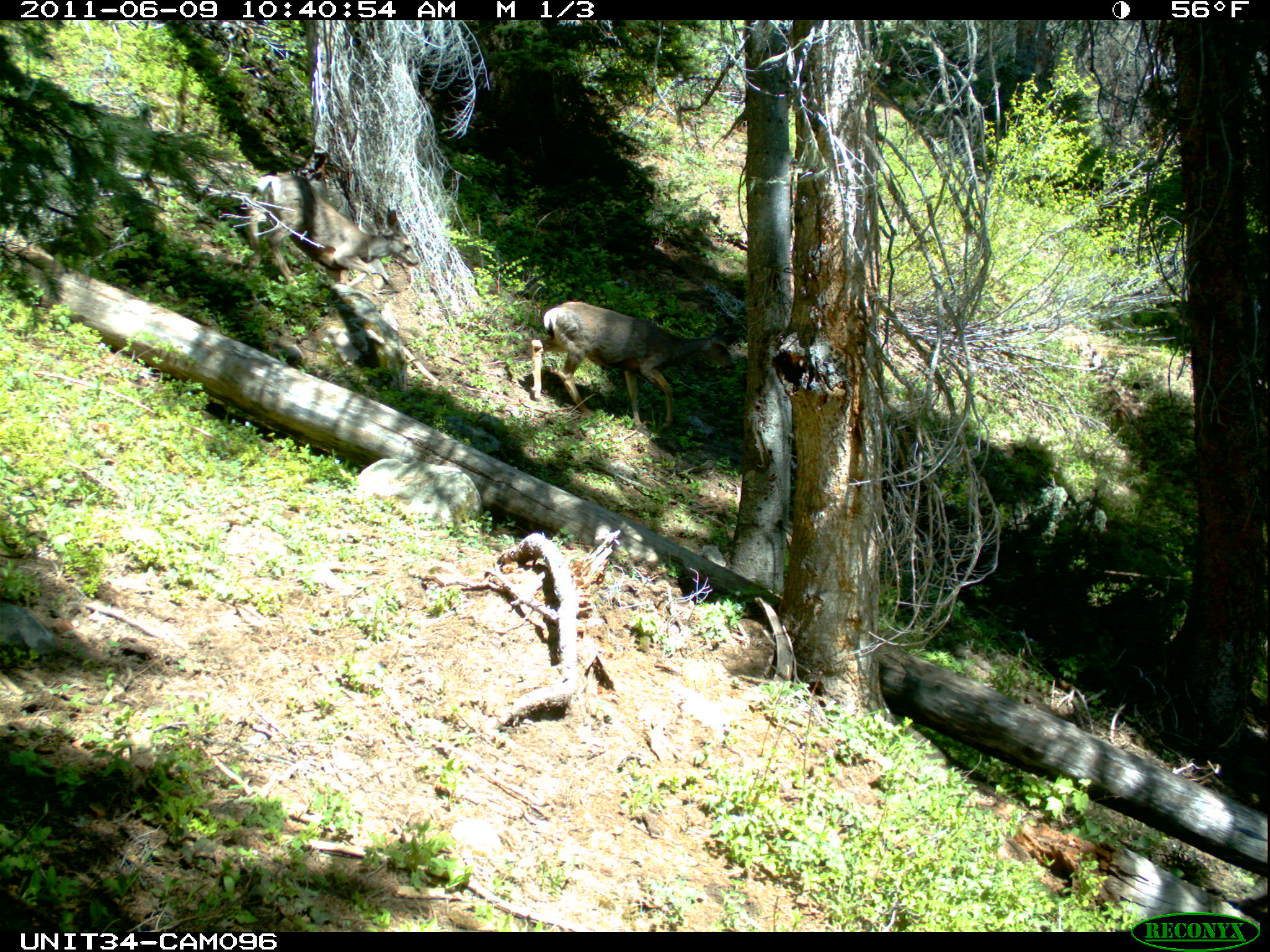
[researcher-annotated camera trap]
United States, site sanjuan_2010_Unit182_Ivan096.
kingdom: Animalia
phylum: Chordata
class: Mammalia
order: Artiodactyla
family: Cervidae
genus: Odocoileus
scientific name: Odocoileus hemionus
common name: mule deer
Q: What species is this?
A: Odocoileus hemionus (mule deer).